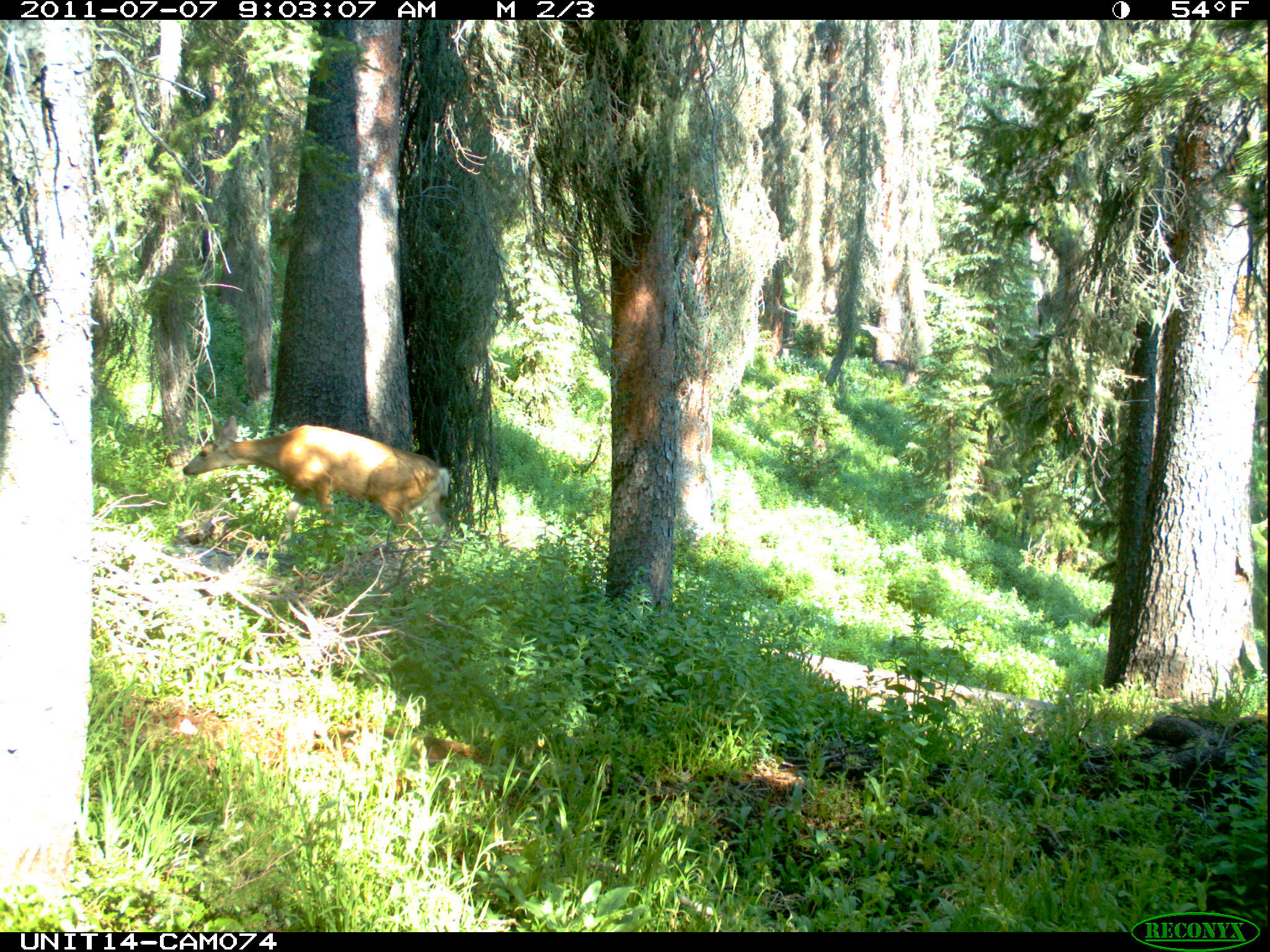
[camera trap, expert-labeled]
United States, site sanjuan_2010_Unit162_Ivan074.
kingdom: Animalia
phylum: Chordata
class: Mammalia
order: Artiodactyla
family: Cervidae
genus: Odocoileus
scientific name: Odocoileus hemionus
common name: mule deer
Odocoileus hemionus (mule deer).